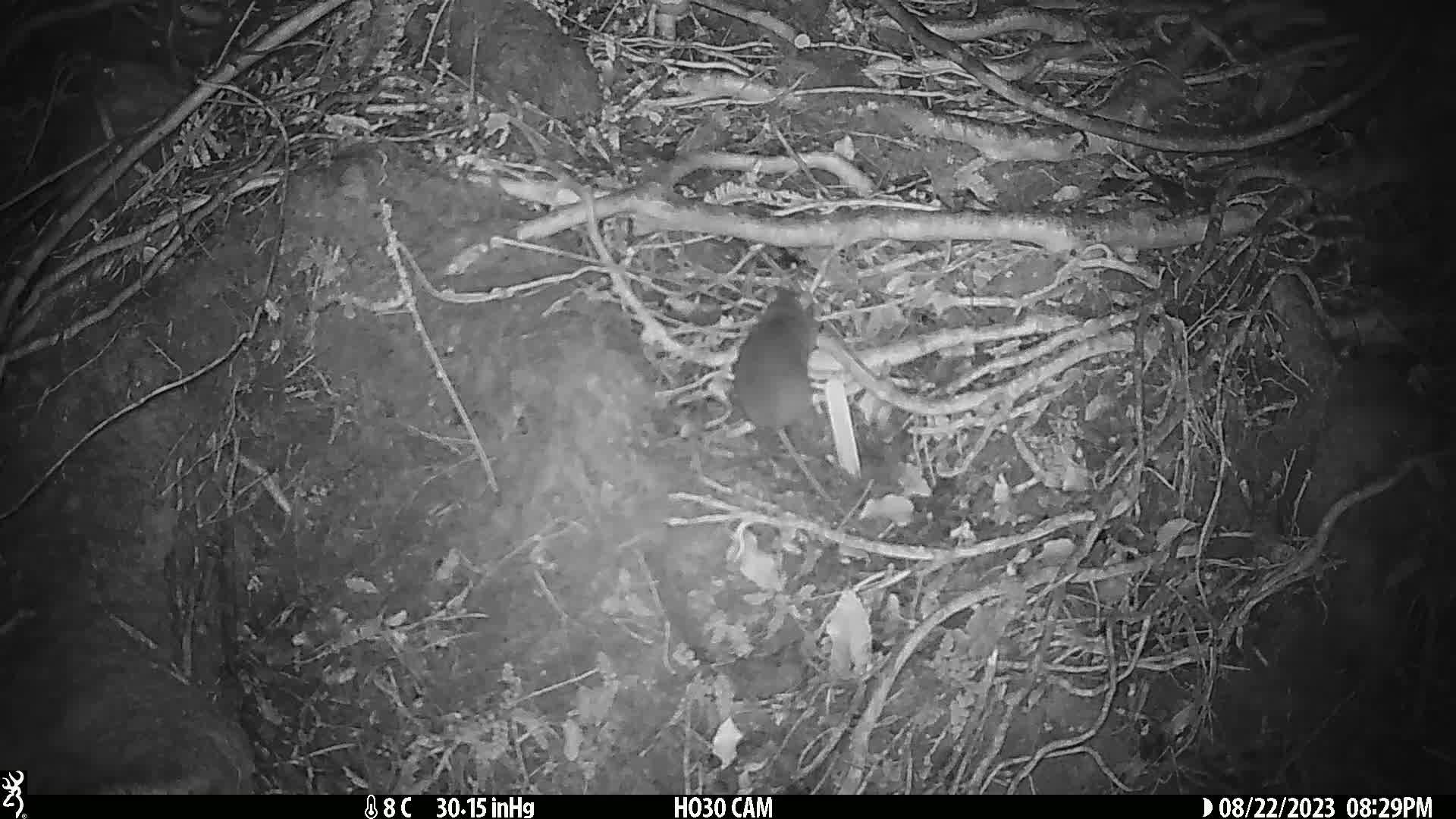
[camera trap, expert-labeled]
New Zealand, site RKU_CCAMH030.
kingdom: Animalia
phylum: Chordata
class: Mammalia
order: Rodentia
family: Muridae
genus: Rattus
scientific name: Rattus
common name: rat